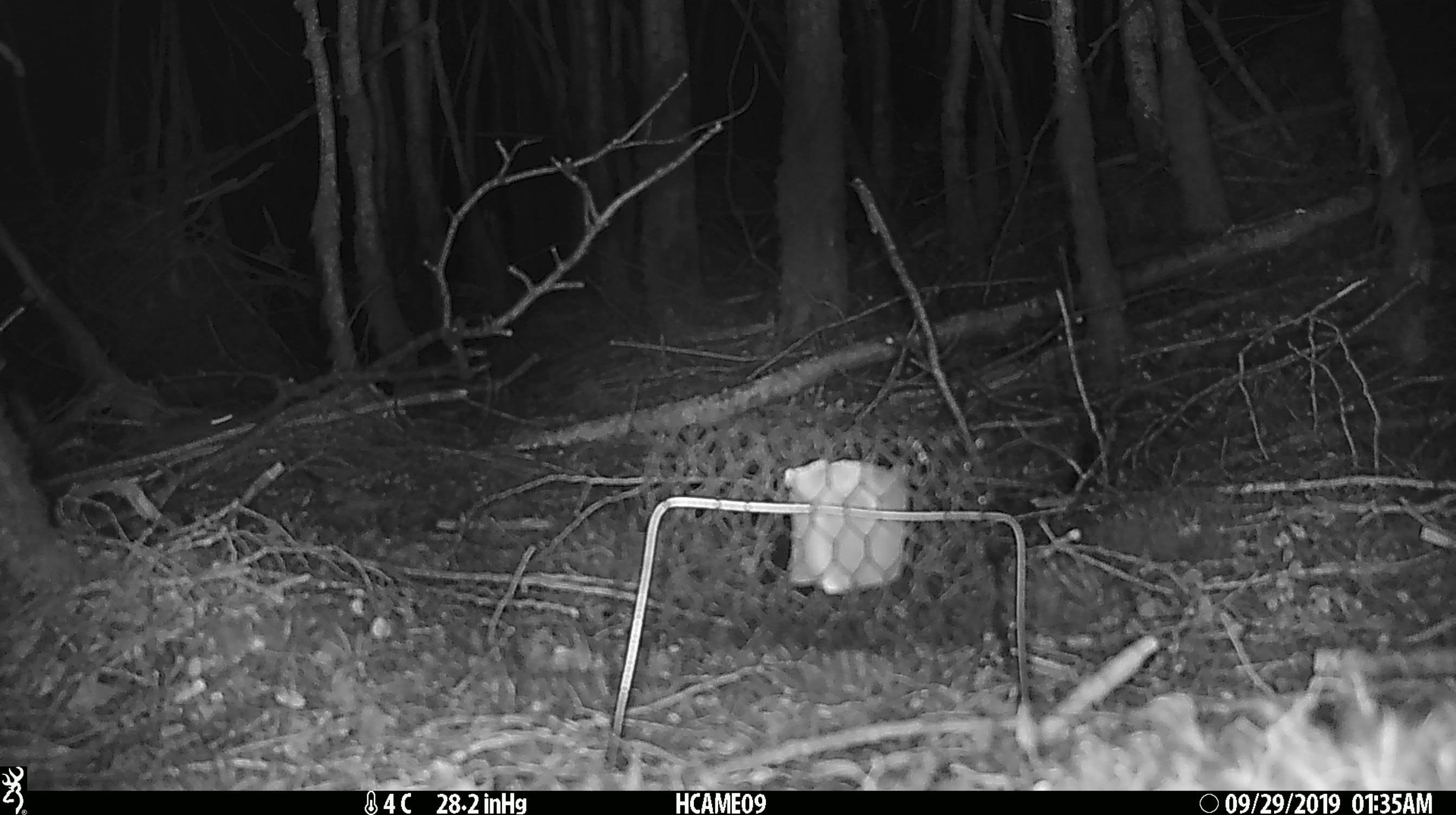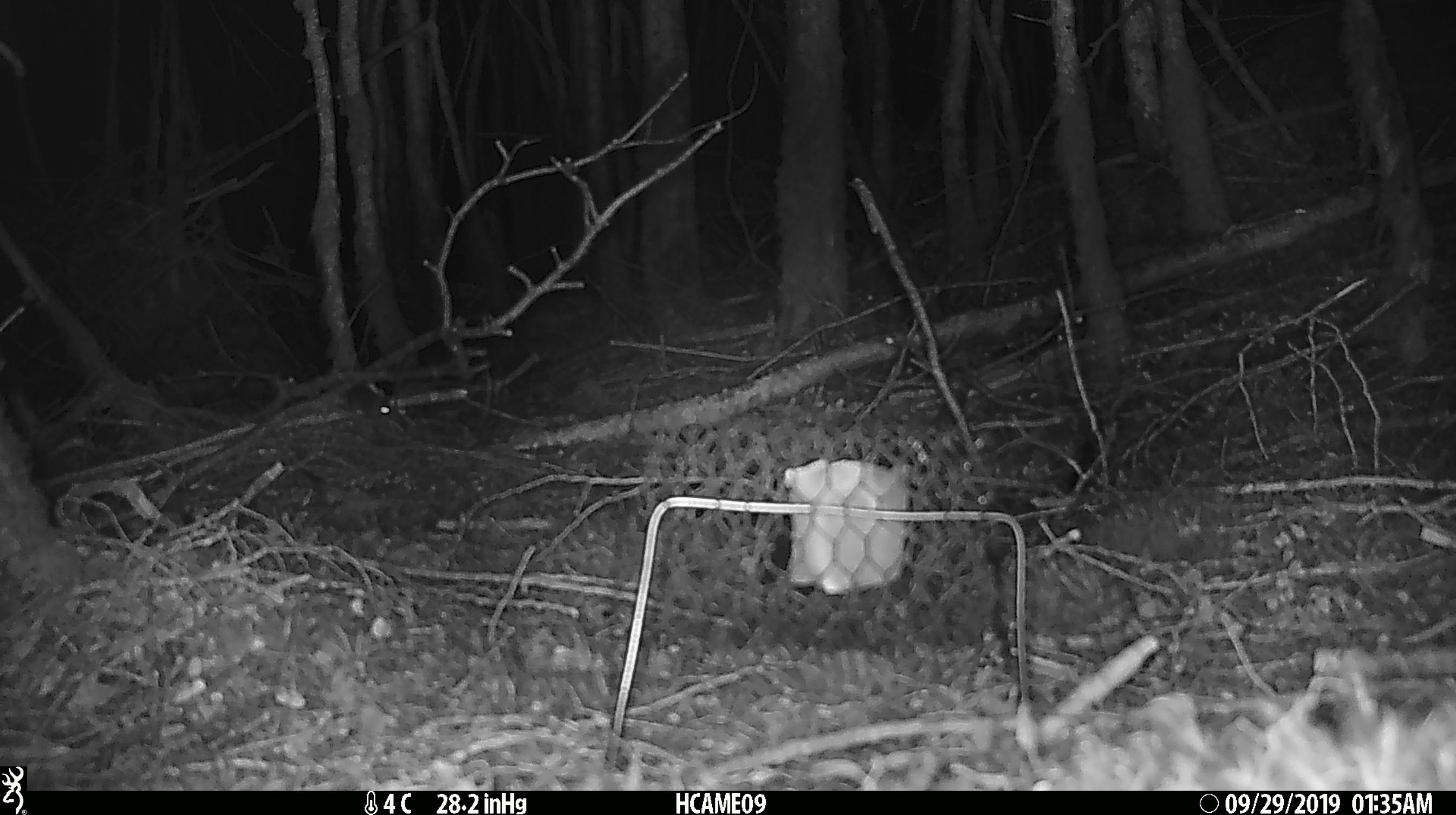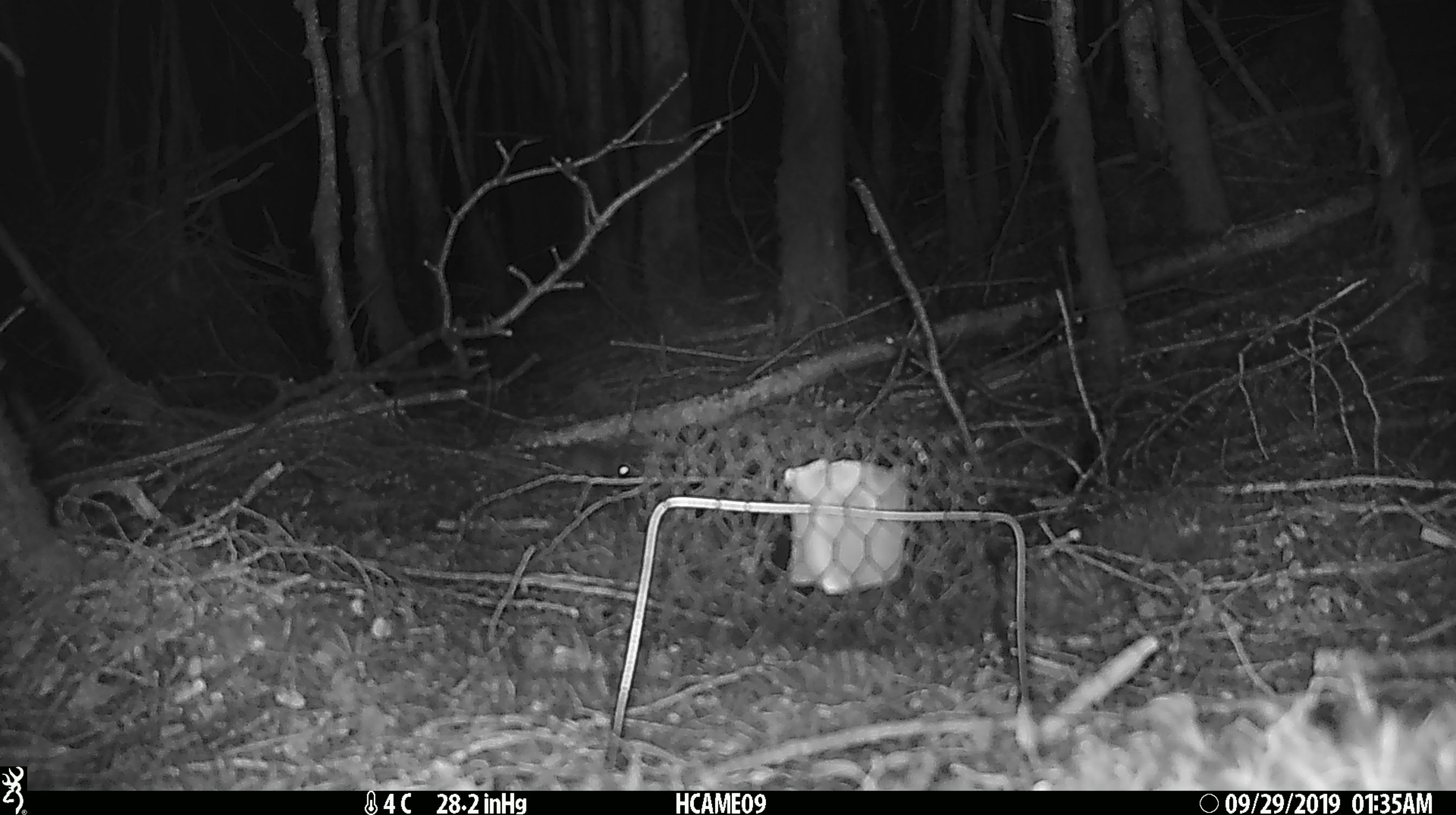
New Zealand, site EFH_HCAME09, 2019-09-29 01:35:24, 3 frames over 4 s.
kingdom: Animalia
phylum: Chordata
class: Mammalia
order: Rodentia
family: Muridae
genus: Mus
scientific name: Mus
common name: mouse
Mouse (Mus).